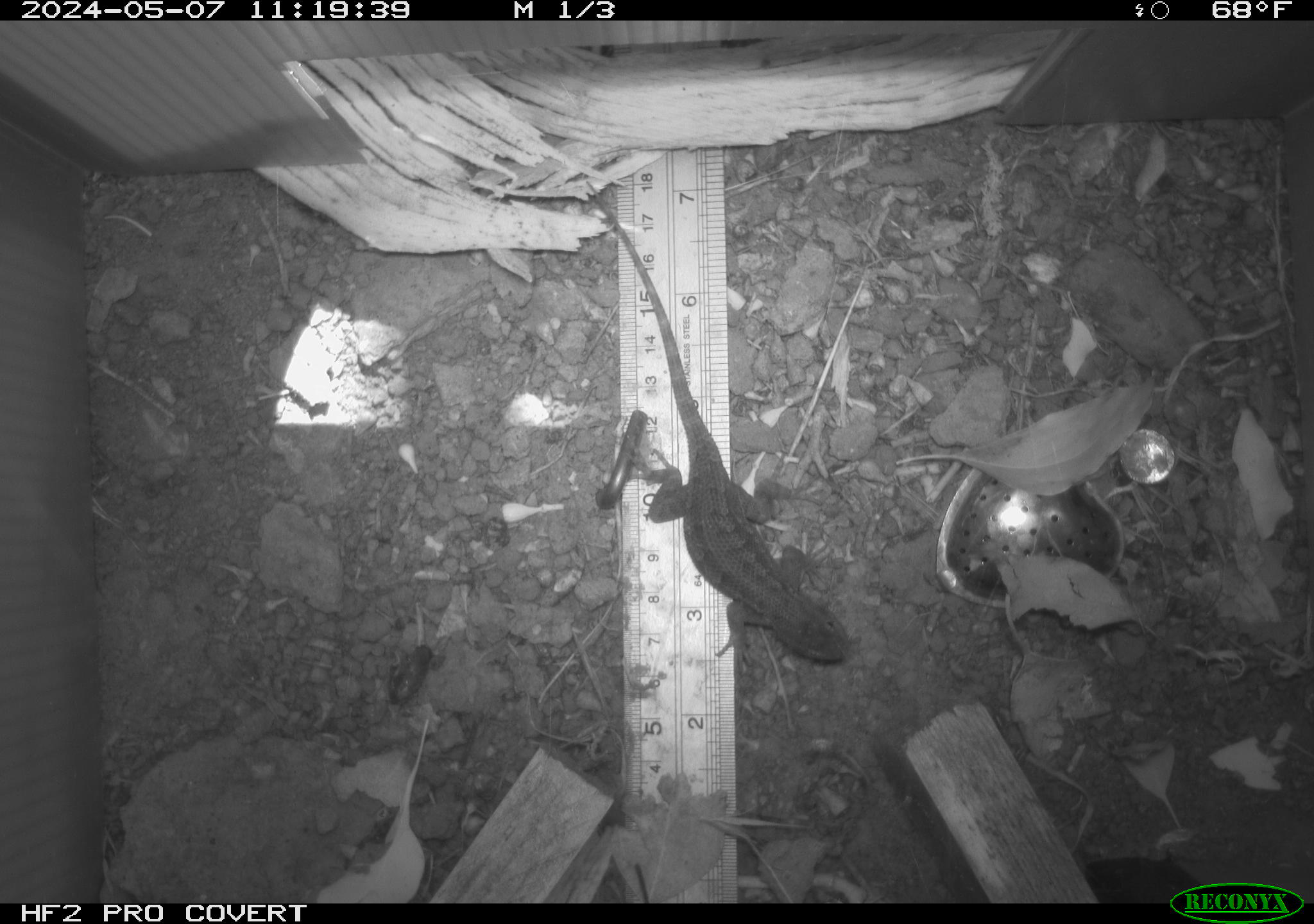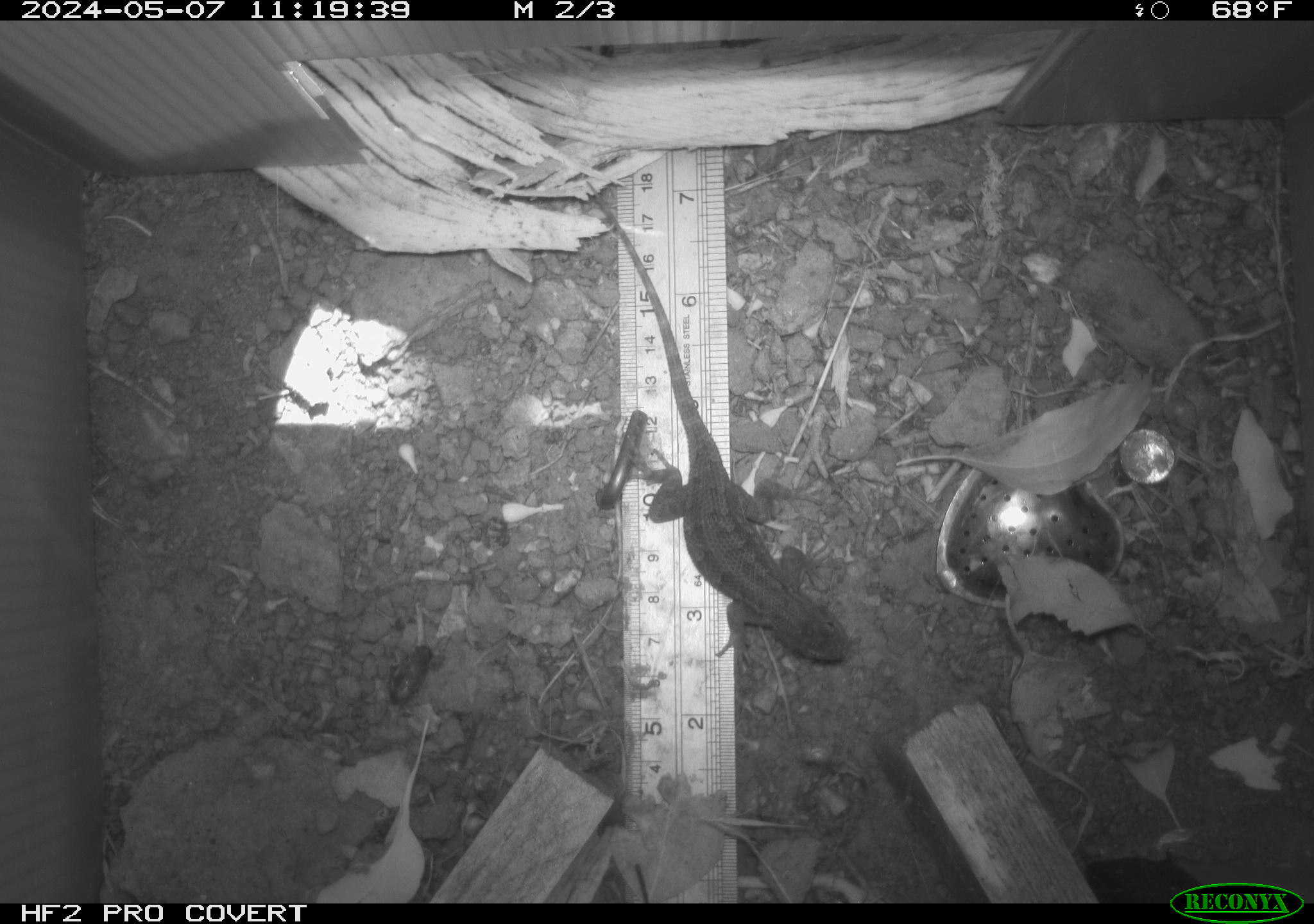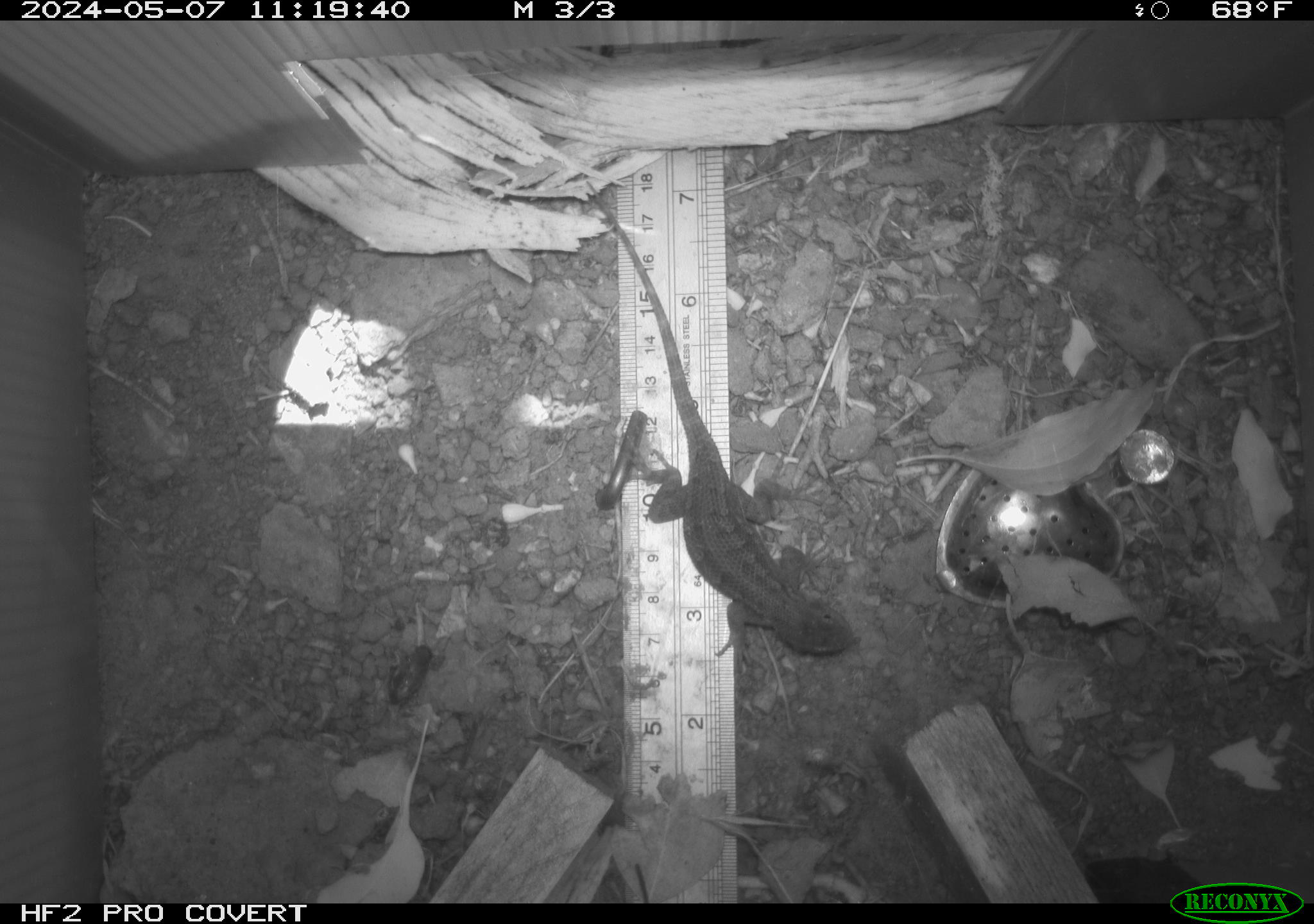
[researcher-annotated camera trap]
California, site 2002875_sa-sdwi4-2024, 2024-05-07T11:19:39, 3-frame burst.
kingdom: Animalia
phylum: Chordata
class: Reptilia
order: Squamata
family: Phrynosomatidae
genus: Sceloporus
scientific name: Sceloporus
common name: spiny lizards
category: sceloporus species